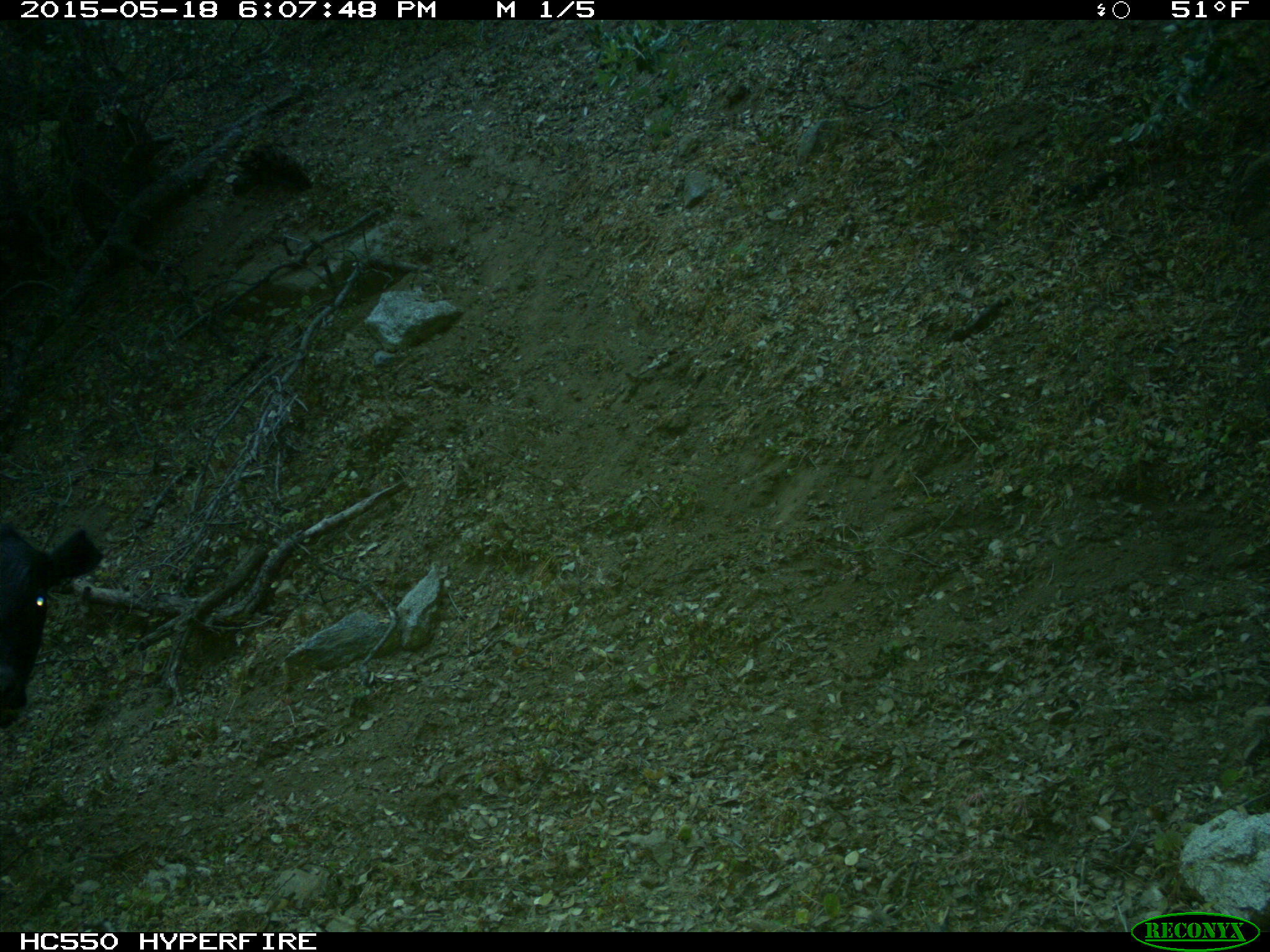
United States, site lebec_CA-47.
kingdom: Animalia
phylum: Chordata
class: Mammalia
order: Artiodactyla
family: Bovidae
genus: Bos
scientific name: Bos taurus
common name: domestic cow